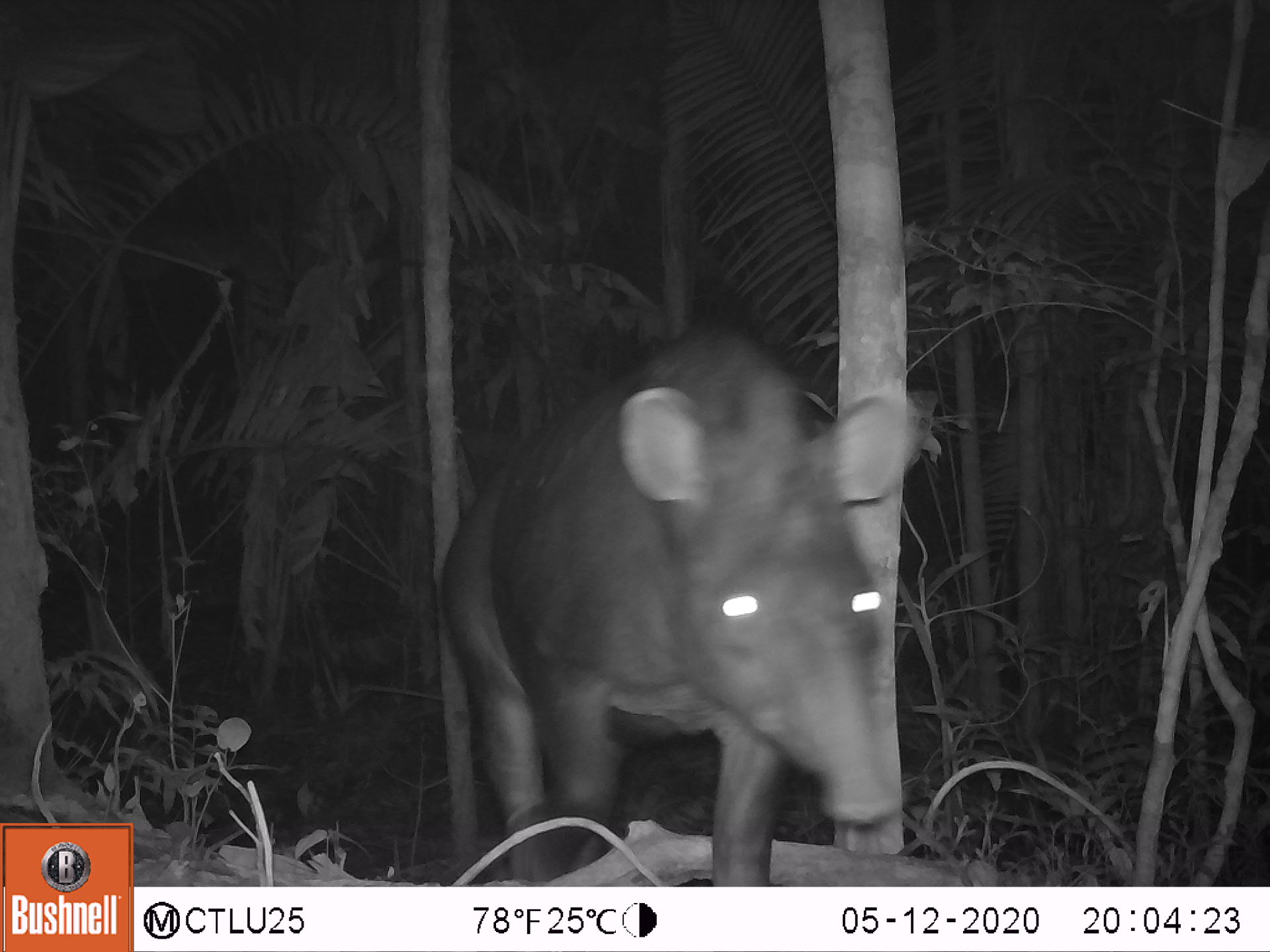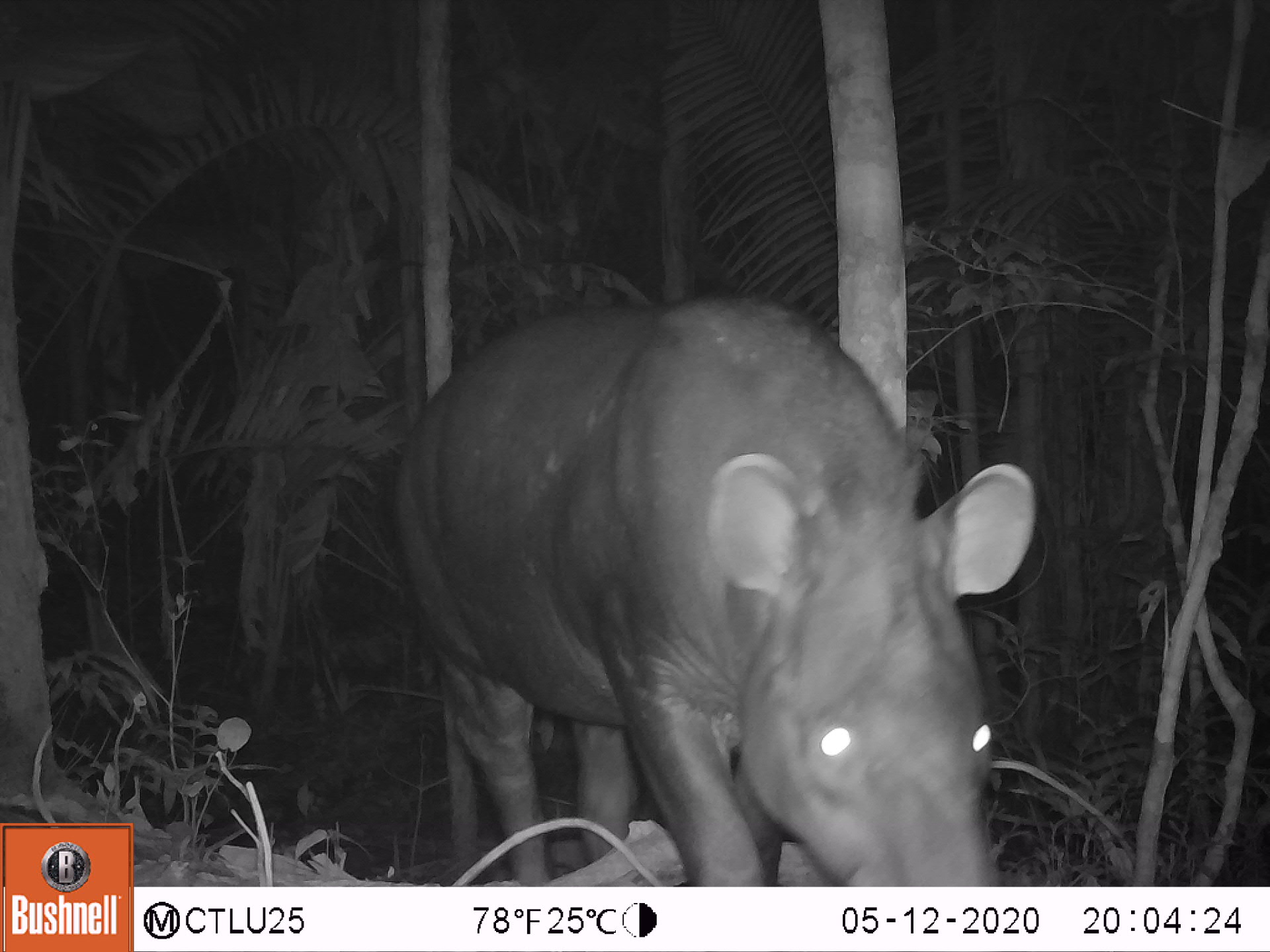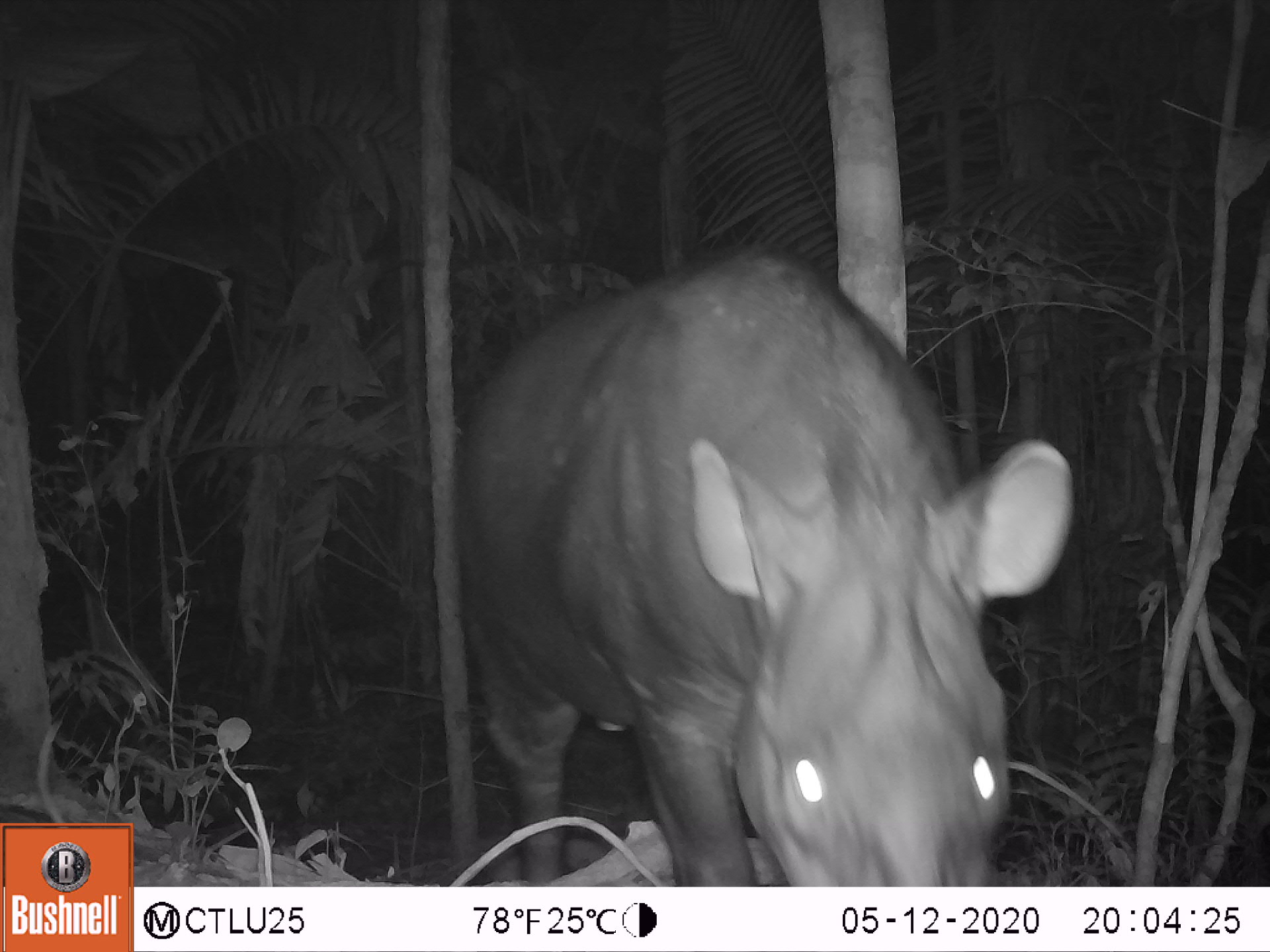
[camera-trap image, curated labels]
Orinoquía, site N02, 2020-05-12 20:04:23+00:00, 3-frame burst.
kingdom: Animalia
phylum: Chordata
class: Mammalia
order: Perissodactyla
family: Tapiridae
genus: Tapirus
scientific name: Tapirus terrestris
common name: lowland tapir